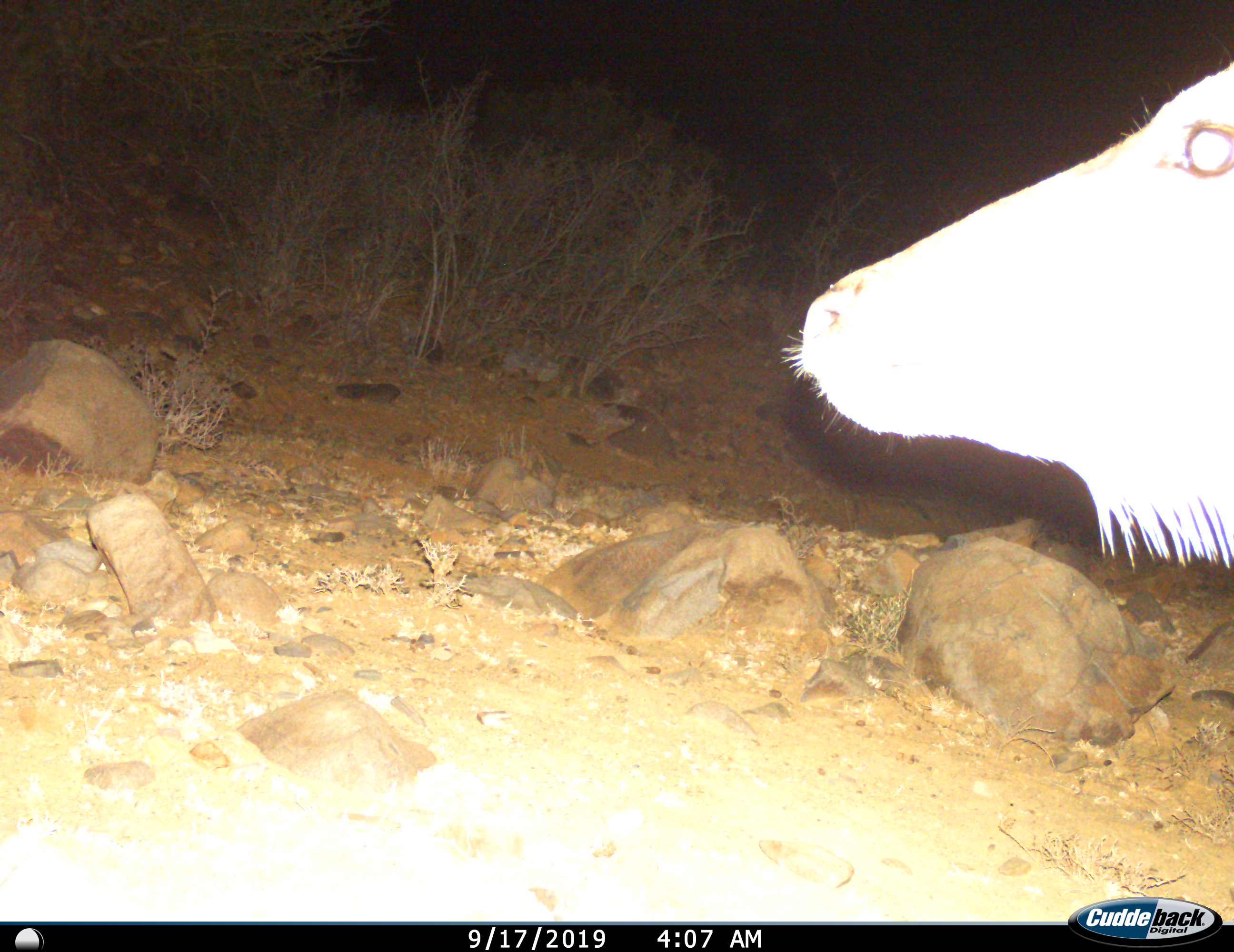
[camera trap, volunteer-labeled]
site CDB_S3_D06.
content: unidentified animal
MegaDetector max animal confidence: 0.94